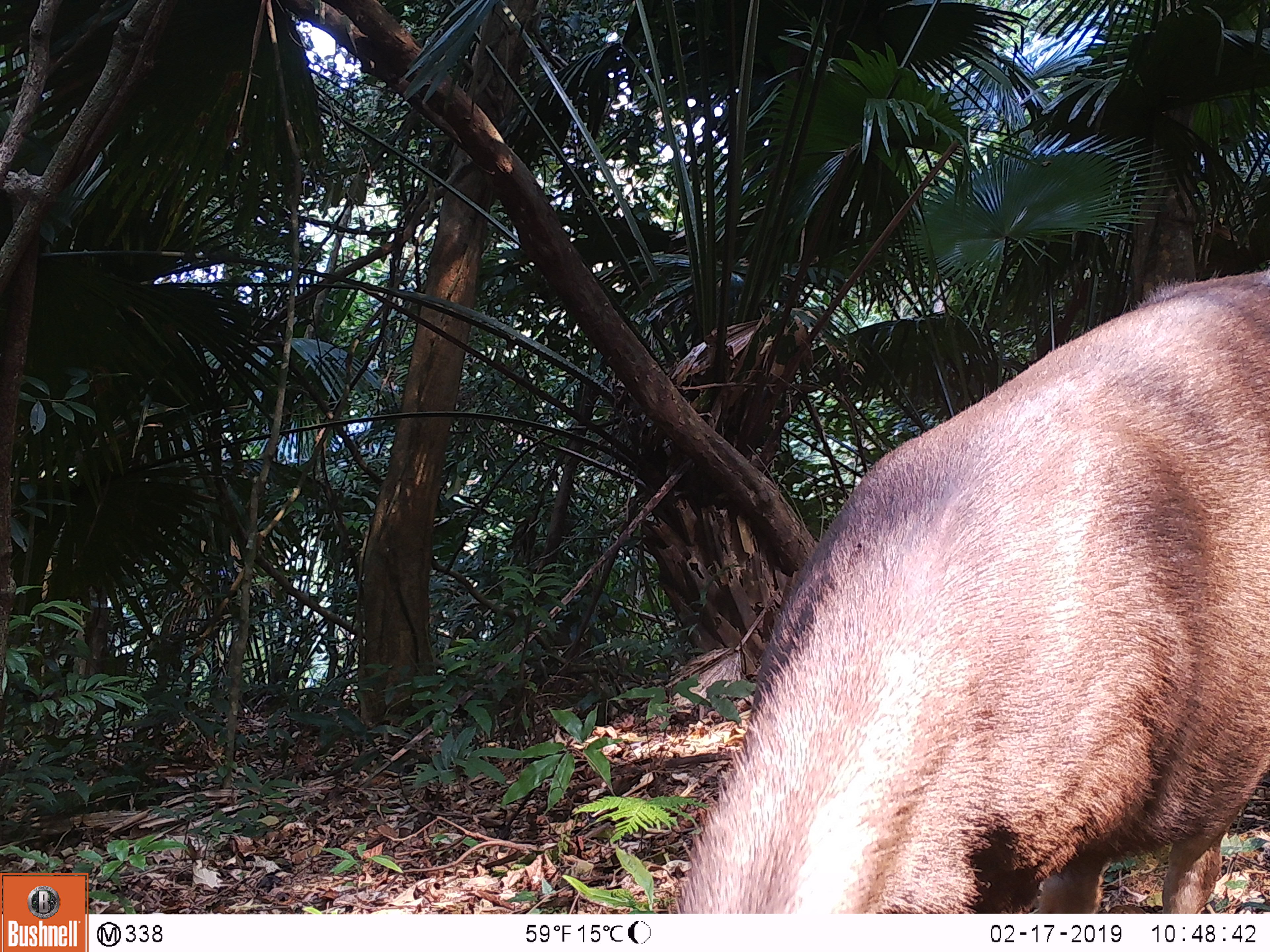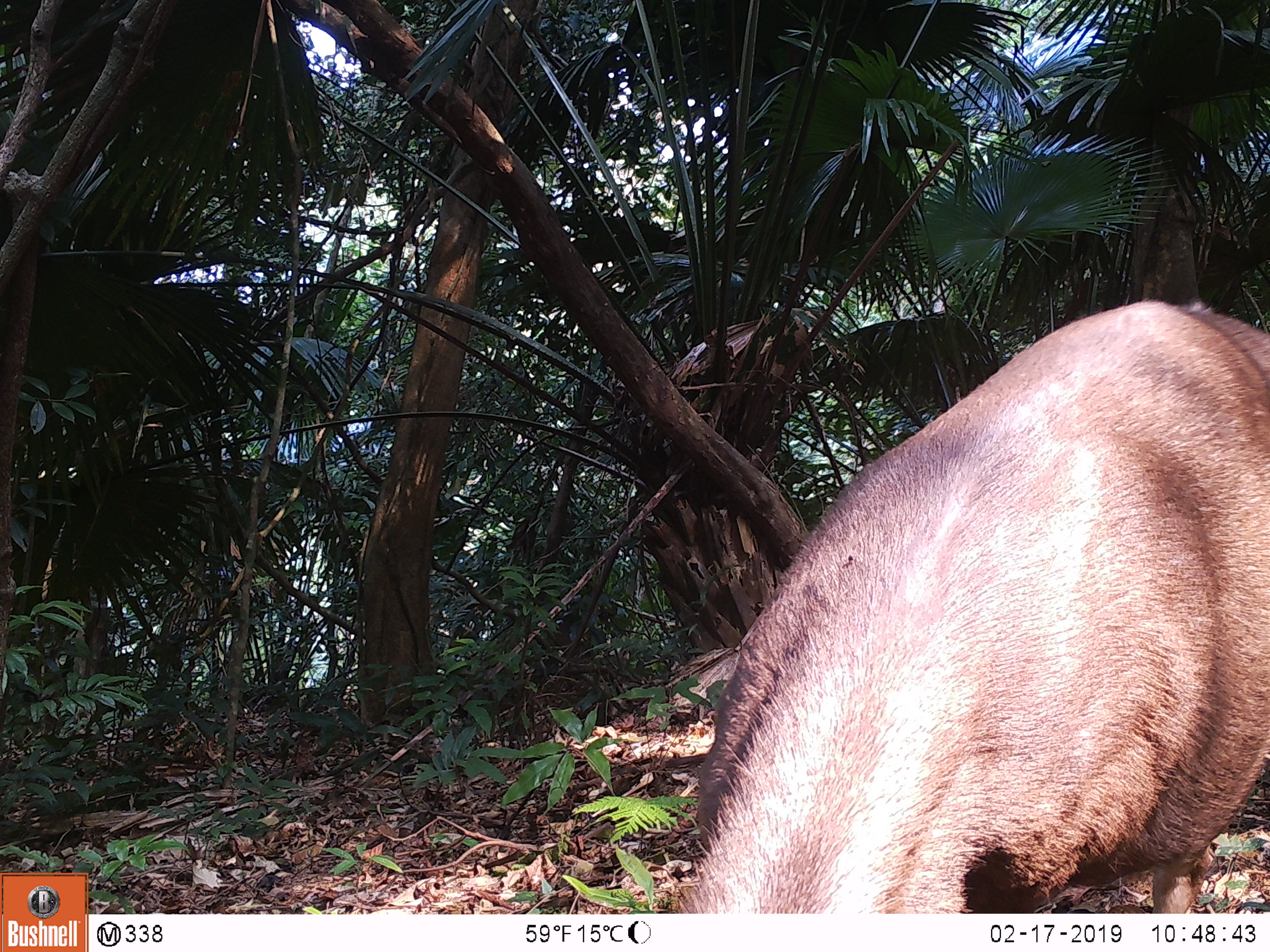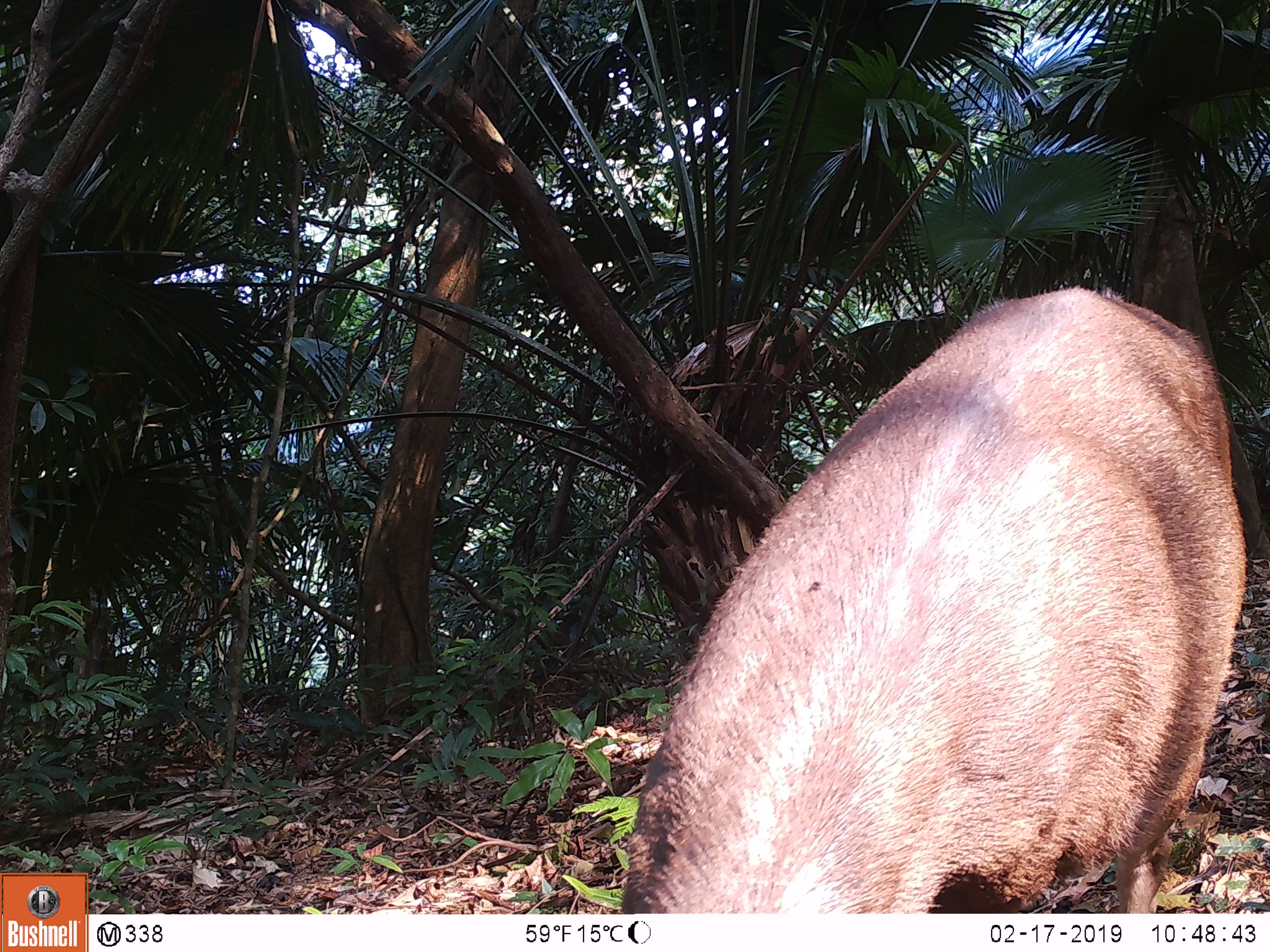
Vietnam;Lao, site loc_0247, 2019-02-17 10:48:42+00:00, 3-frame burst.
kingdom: Animalia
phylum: Chordata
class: Mammalia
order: Artiodactyla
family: Cervidae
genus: Rusa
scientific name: Rusa unicolor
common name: sambar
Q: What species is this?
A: Sambar (Rusa unicolor).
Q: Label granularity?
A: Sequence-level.